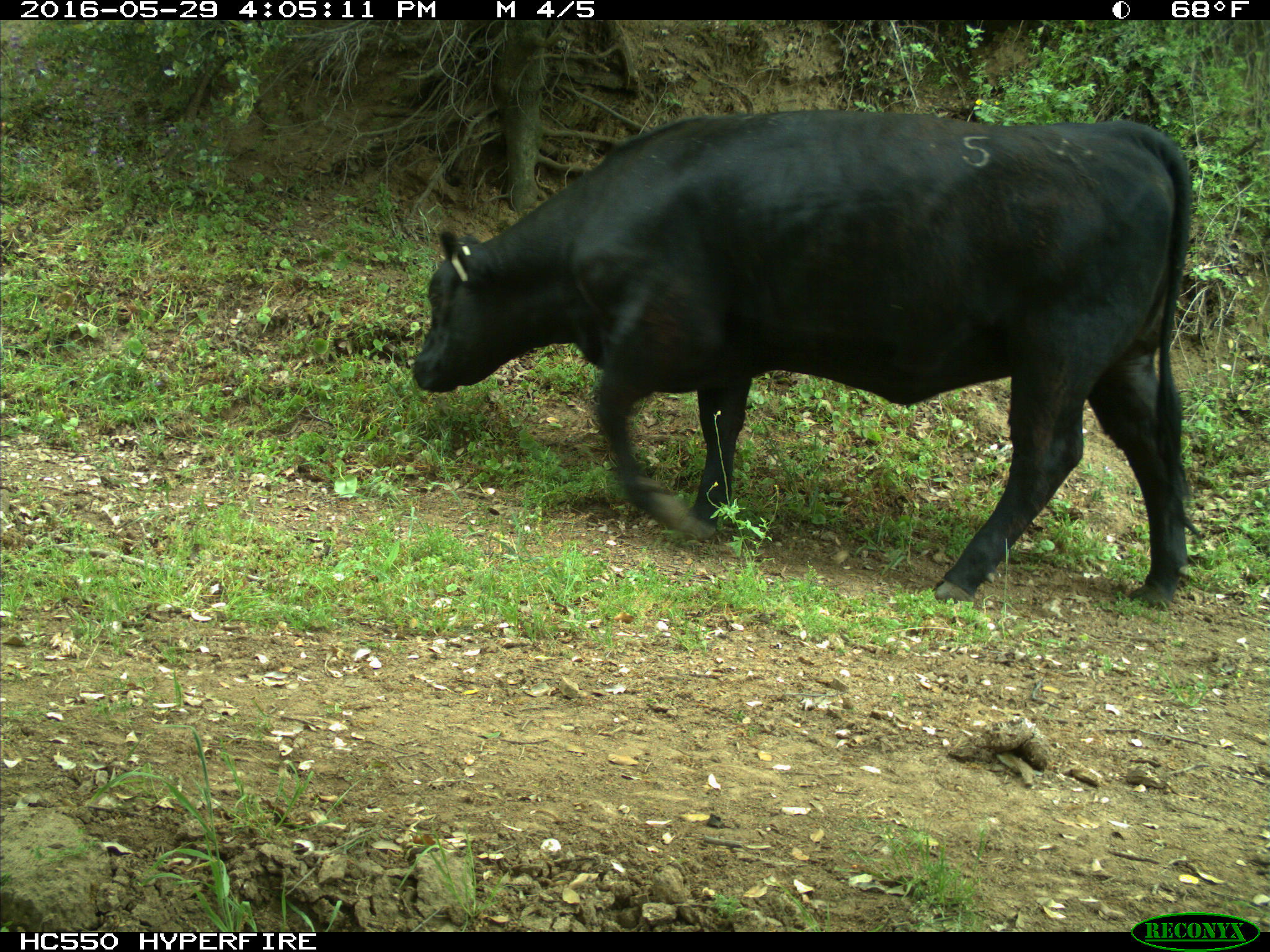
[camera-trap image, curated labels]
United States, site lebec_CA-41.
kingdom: Animalia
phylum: Chordata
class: Mammalia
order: Artiodactyla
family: Bovidae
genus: Bos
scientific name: Bos taurus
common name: domestic cow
Bos taurus (domestic cow).